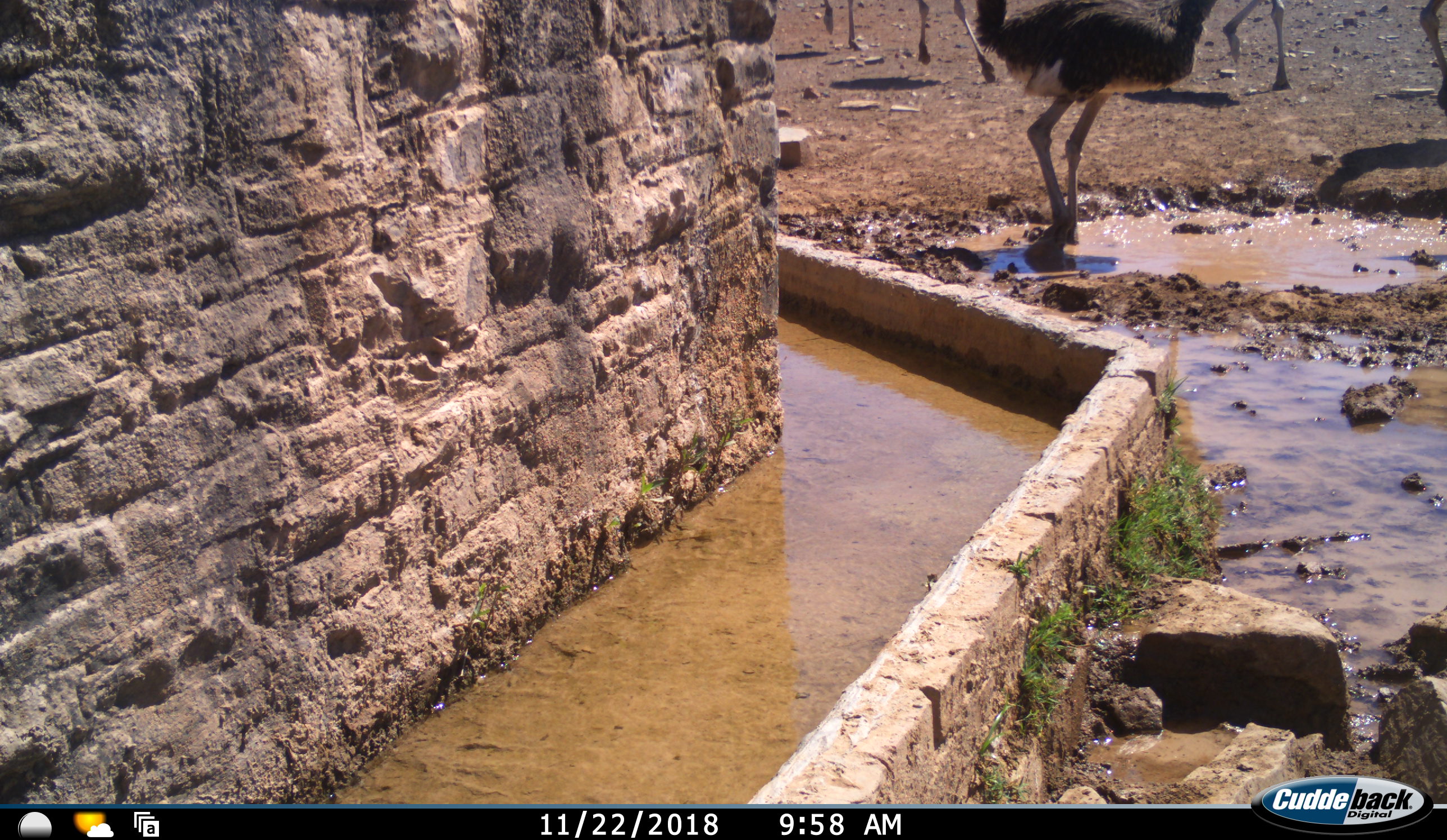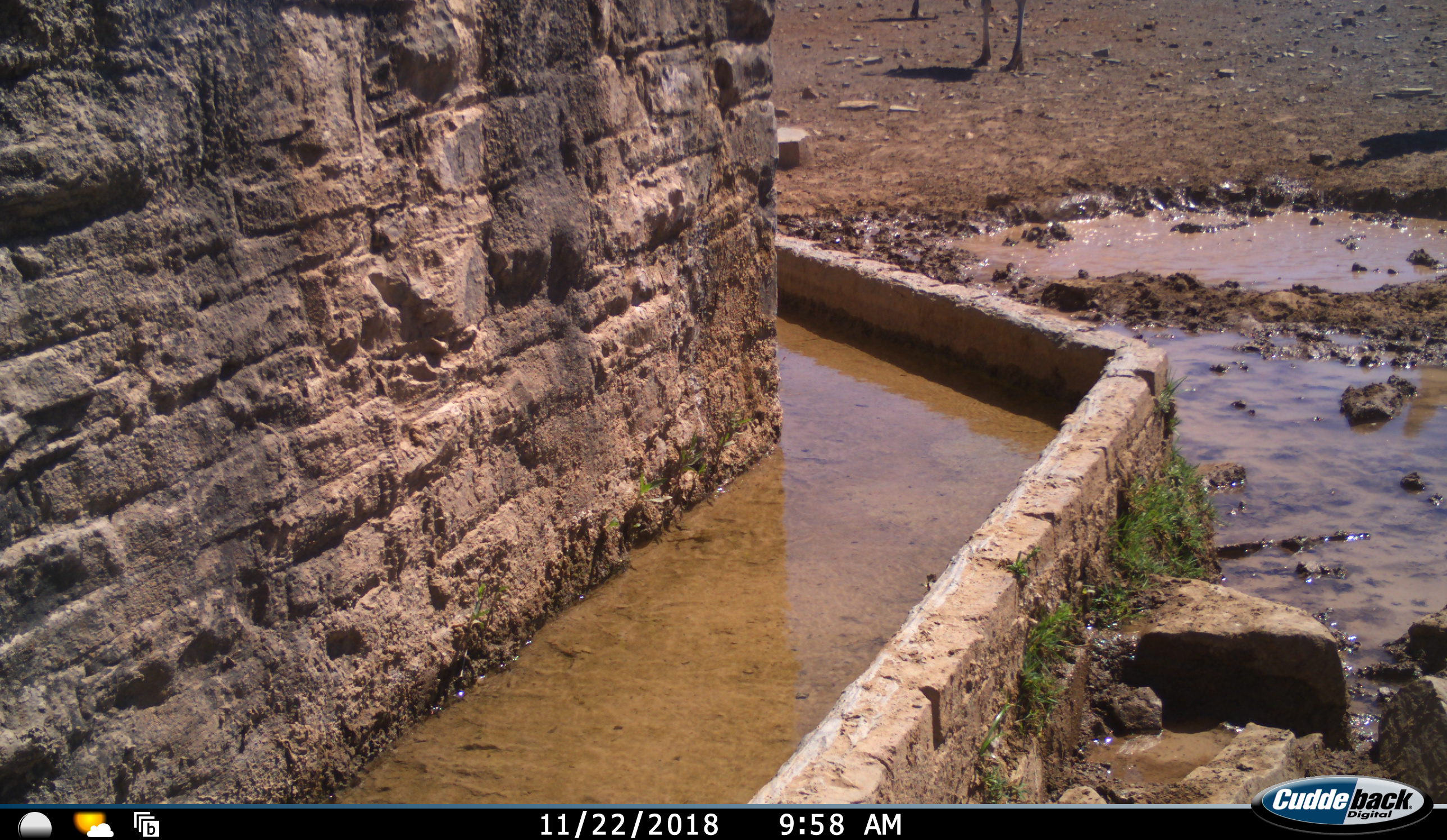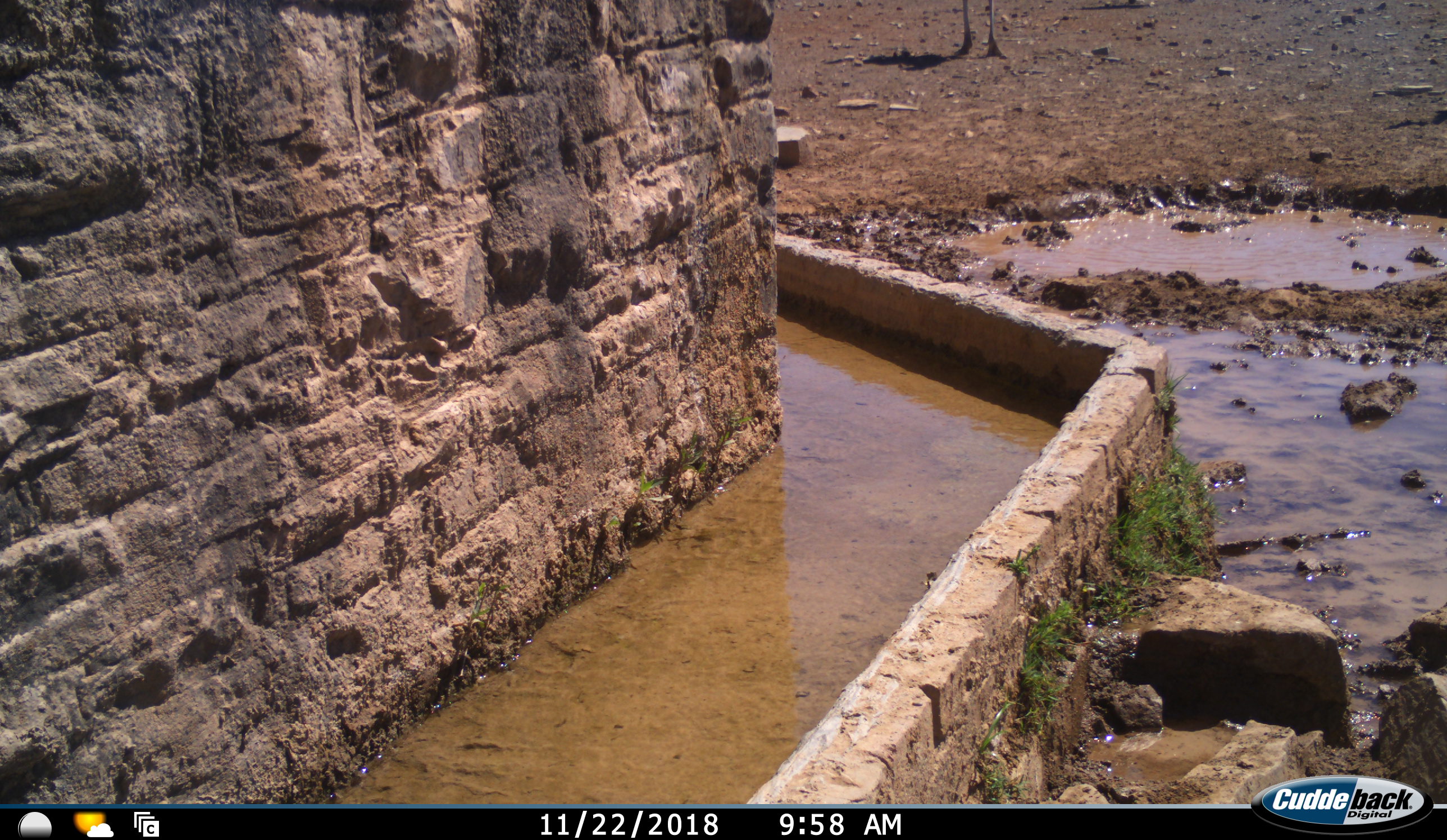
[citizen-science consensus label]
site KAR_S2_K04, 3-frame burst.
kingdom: Animalia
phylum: Chordata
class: Aves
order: Struthioniformes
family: Struthionidae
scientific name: Struthionidae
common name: ostrich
Ostrich (Struthionidae), count 5. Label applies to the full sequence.